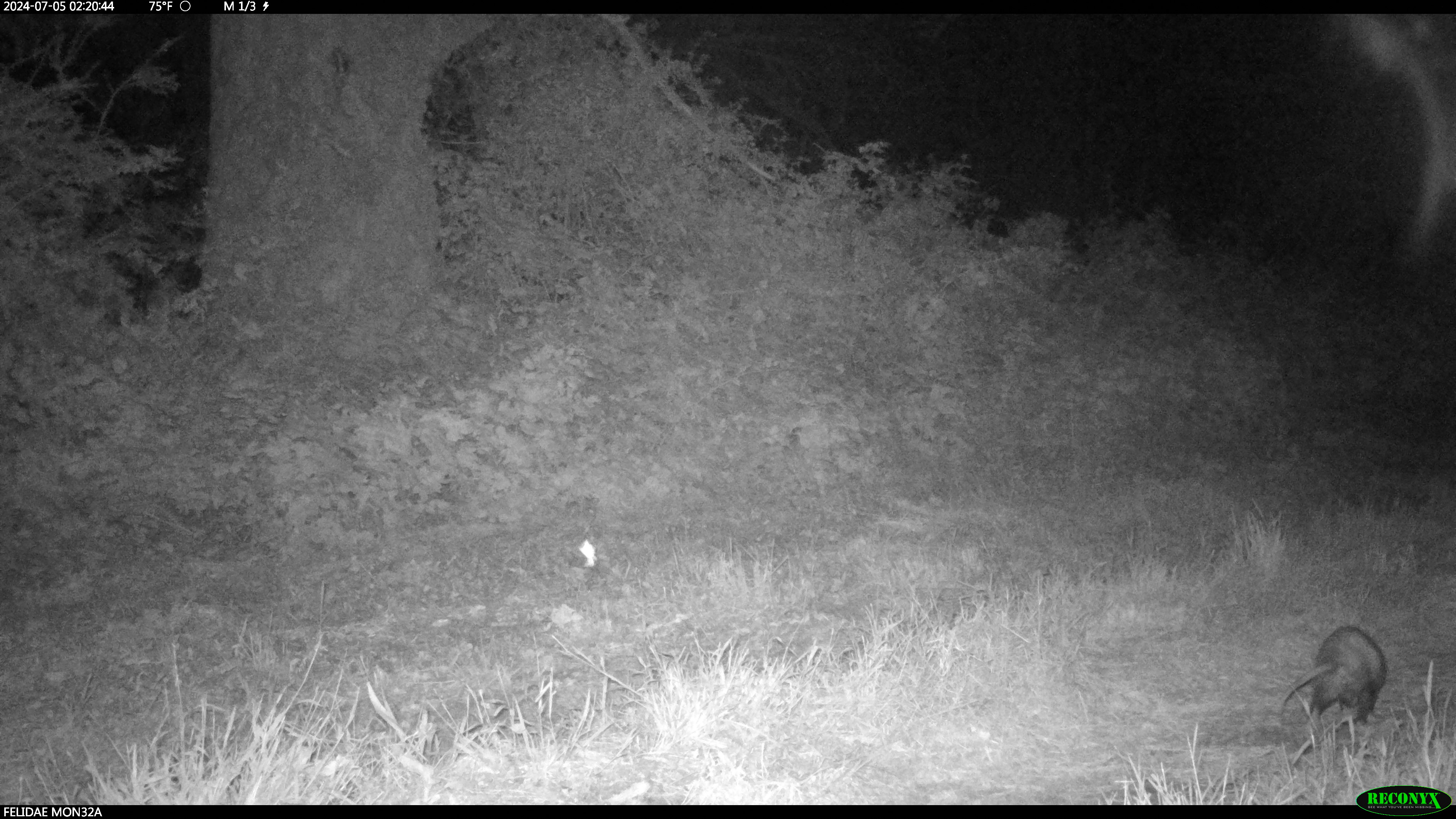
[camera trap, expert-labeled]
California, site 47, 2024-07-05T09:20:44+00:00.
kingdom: Animalia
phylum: Chordata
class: Mammalia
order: Didelphimorphia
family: Didelphidae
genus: Didelphis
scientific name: Didelphis virginiana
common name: virginia opossum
Virginia opossum (Didelphis virginiana).